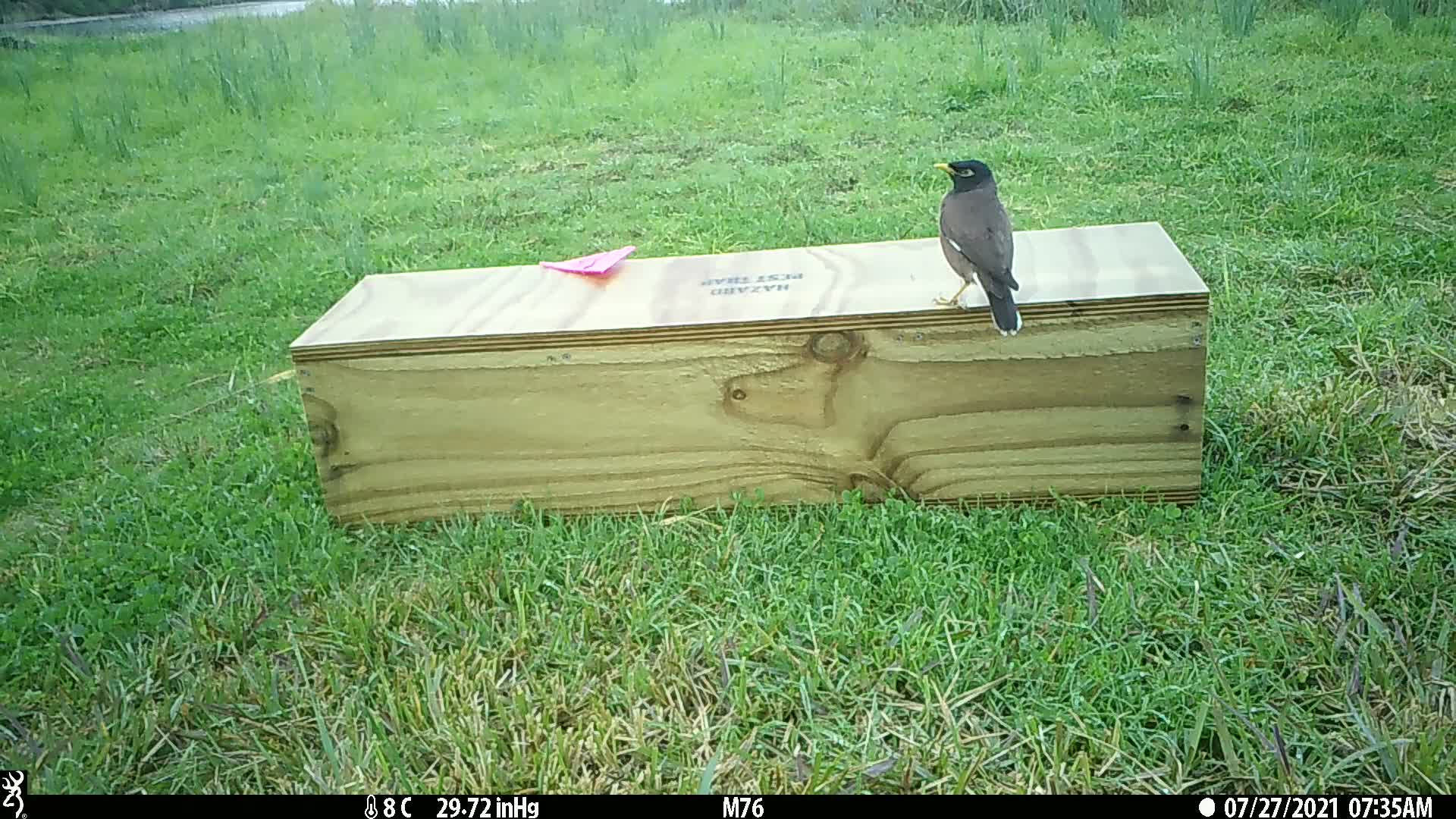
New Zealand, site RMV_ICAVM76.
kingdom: Animalia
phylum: Chordata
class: Aves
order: Passeriformes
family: Sturnidae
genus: Acridotheres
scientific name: Acridotheres tristis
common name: common myna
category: myna